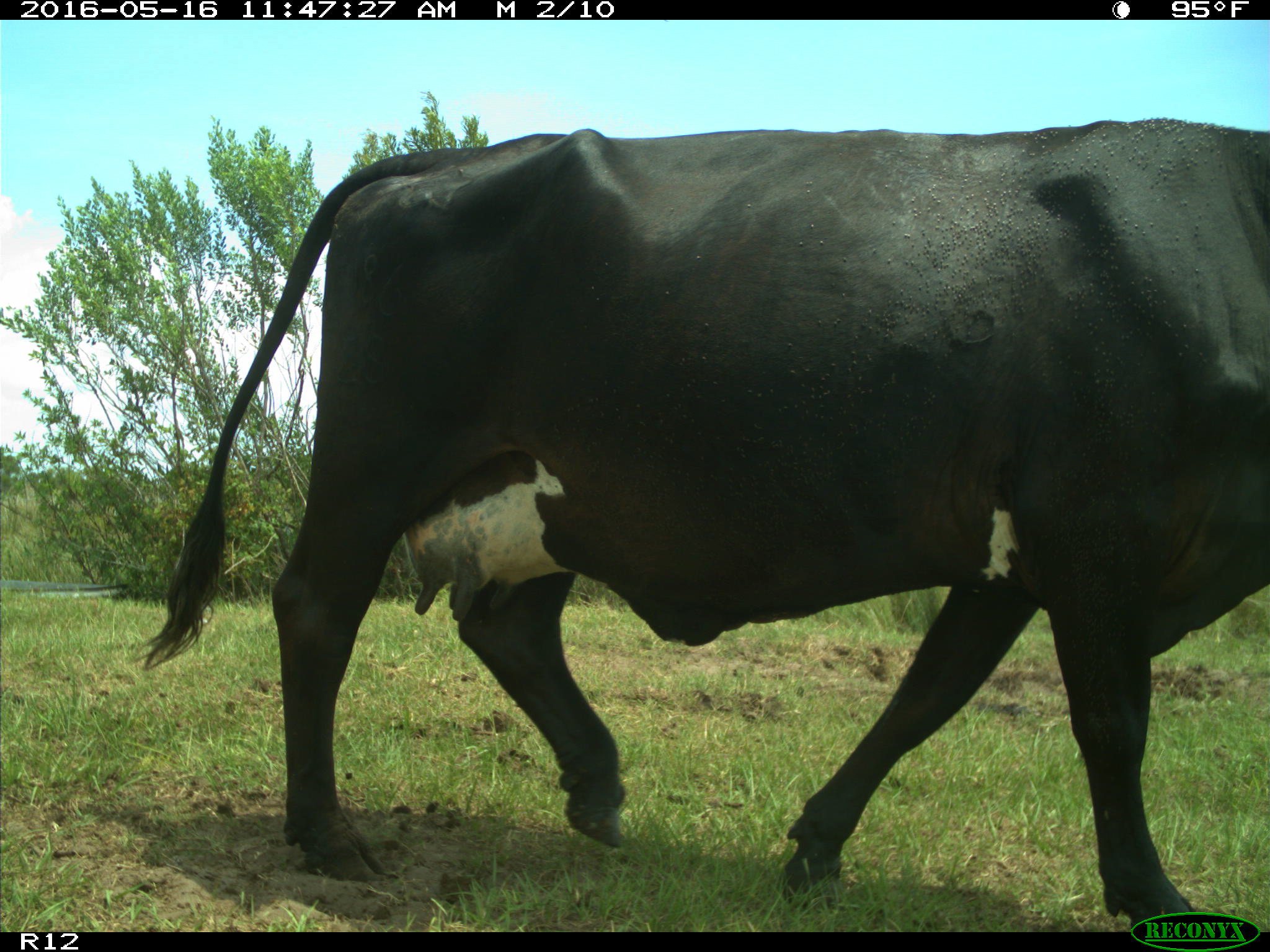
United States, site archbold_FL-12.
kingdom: Animalia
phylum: Chordata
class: Mammalia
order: Artiodactyla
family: Bovidae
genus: Bos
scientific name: Bos taurus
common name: domestic cow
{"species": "Bos taurus (domestic cow)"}